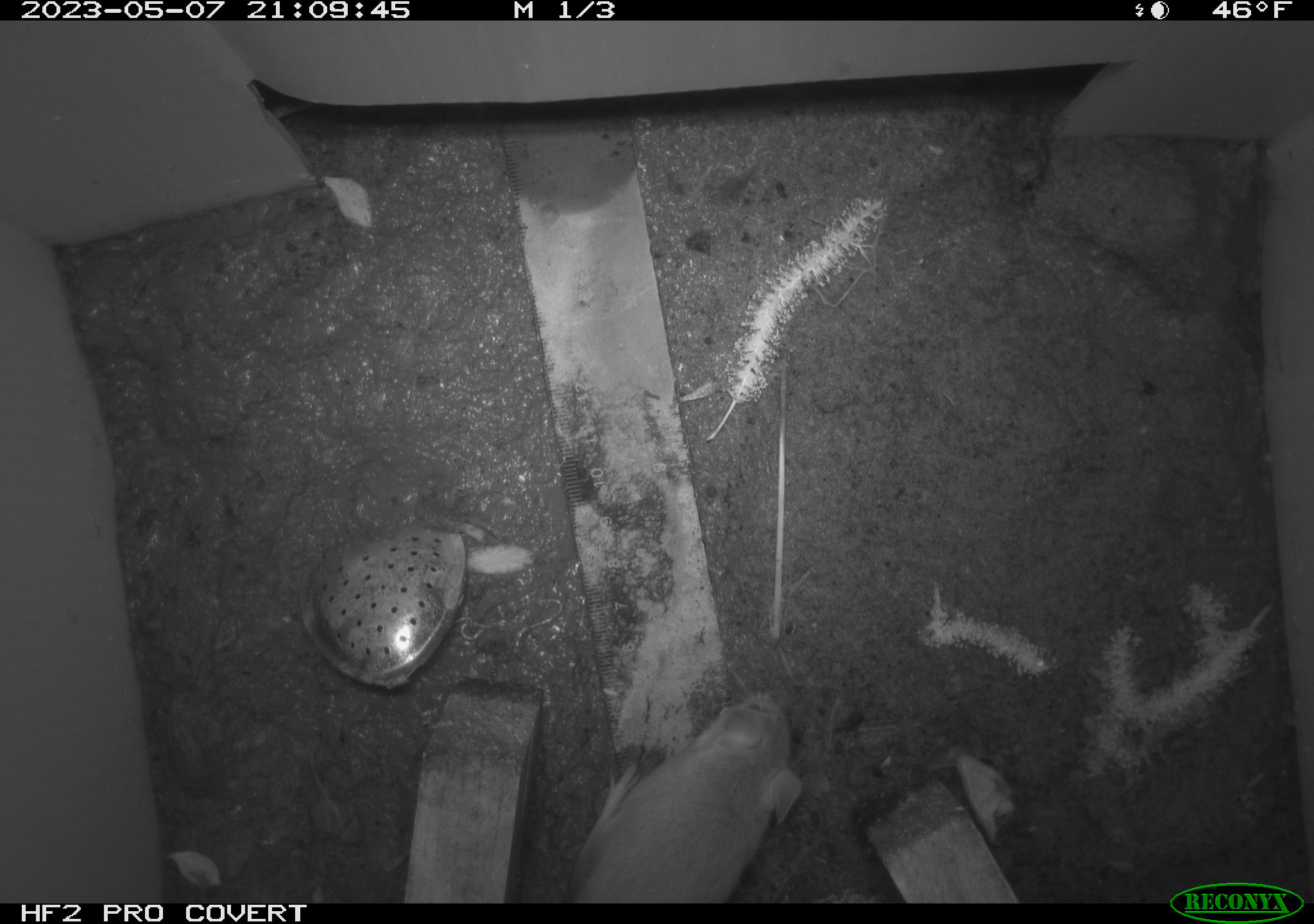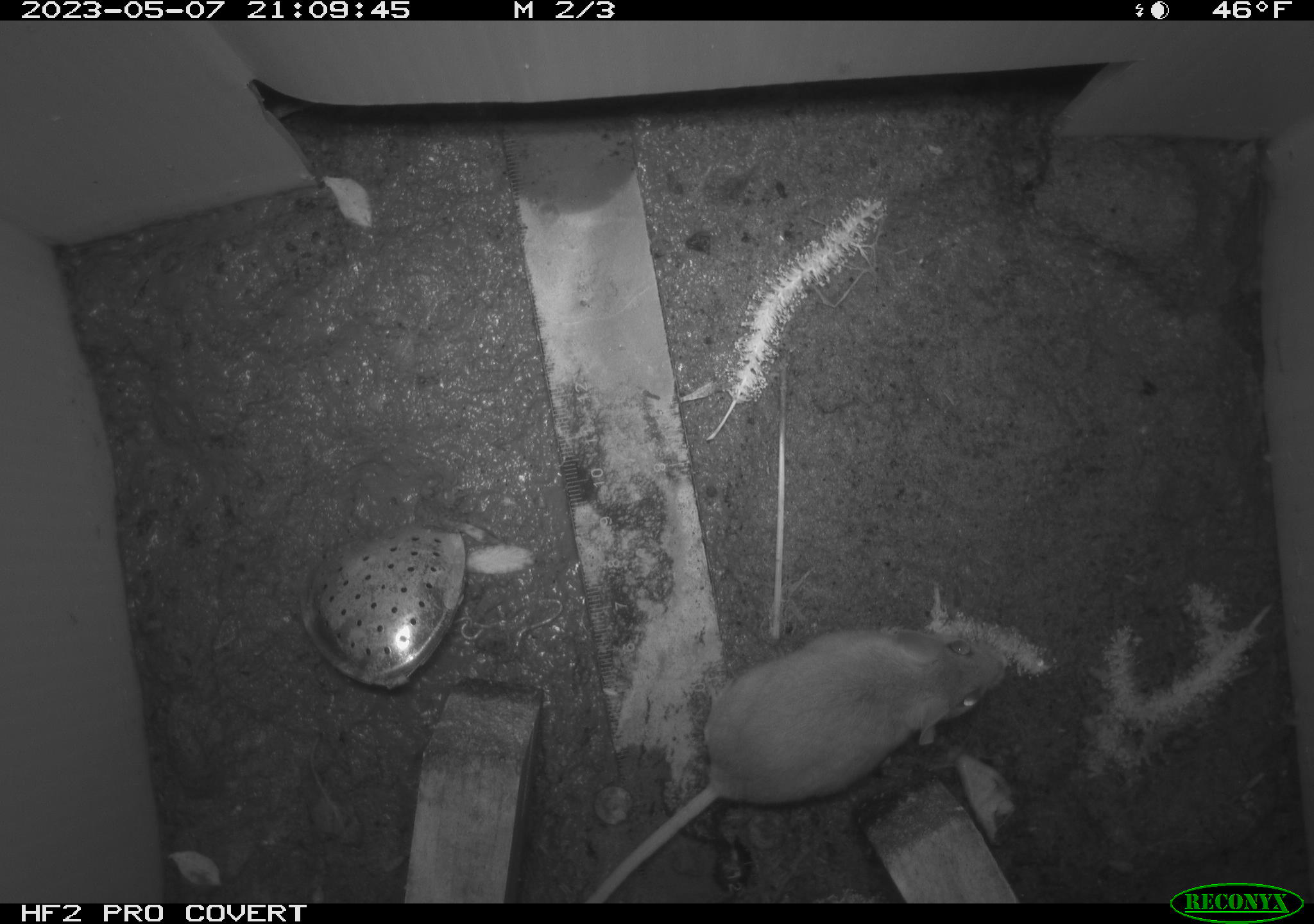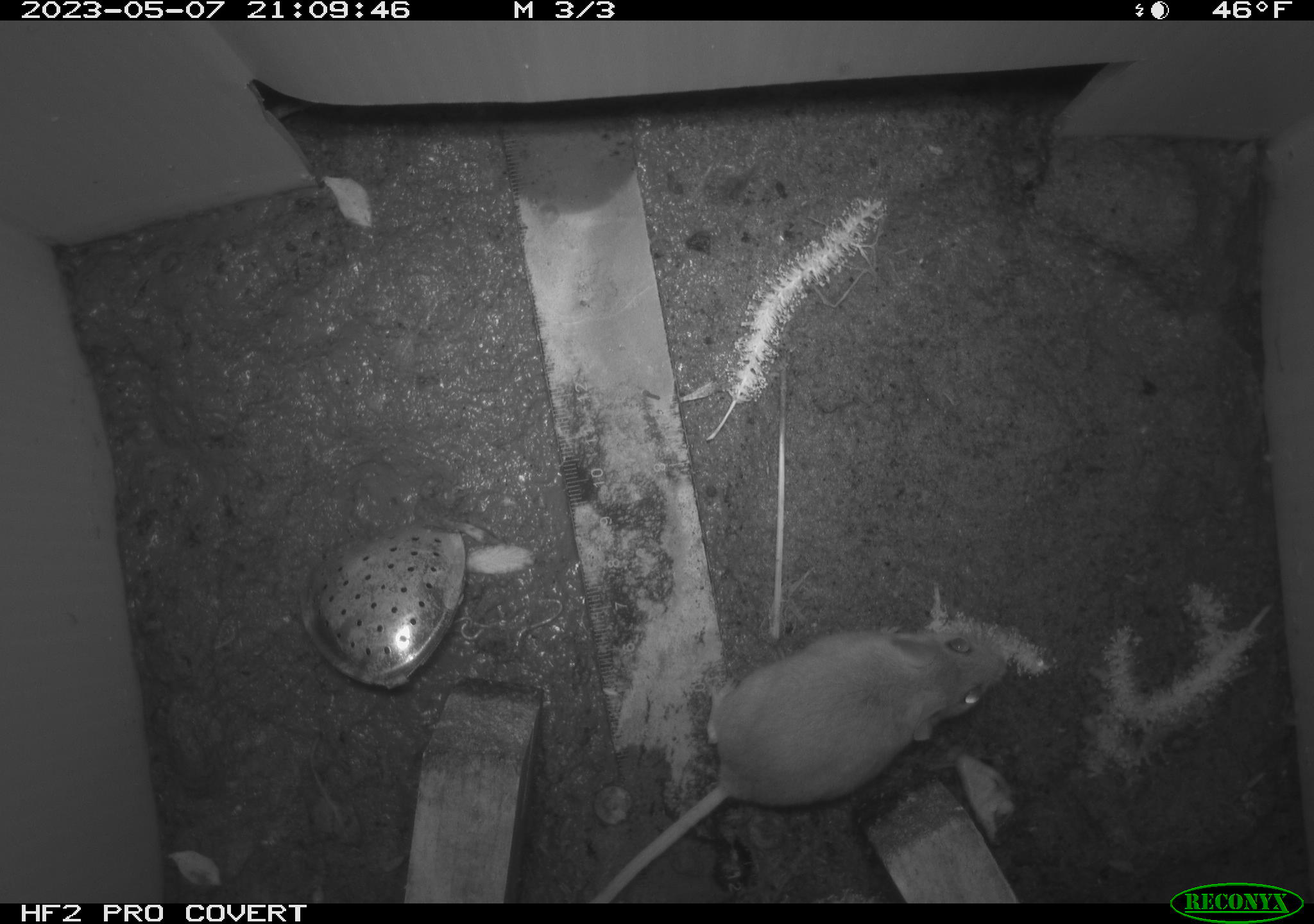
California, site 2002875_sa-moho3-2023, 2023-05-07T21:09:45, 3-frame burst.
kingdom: Animalia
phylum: Chordata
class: Mammalia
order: Rodentia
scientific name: Rodentia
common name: mouse species